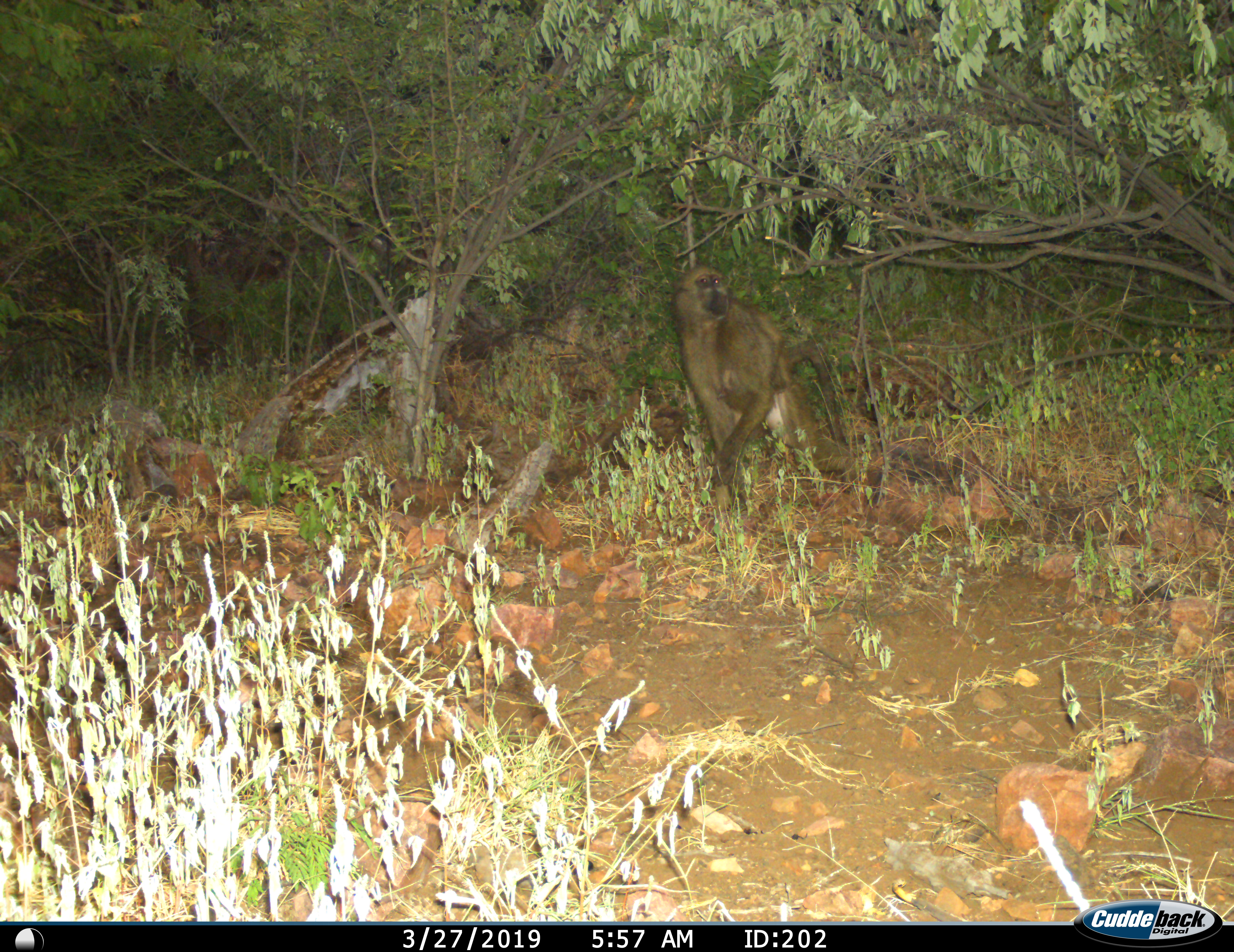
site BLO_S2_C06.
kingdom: Animalia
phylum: Chordata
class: Mammalia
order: Primates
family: Cercopithecidae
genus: Papio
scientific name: Papio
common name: baboon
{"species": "baboon (Papio)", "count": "1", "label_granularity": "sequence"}